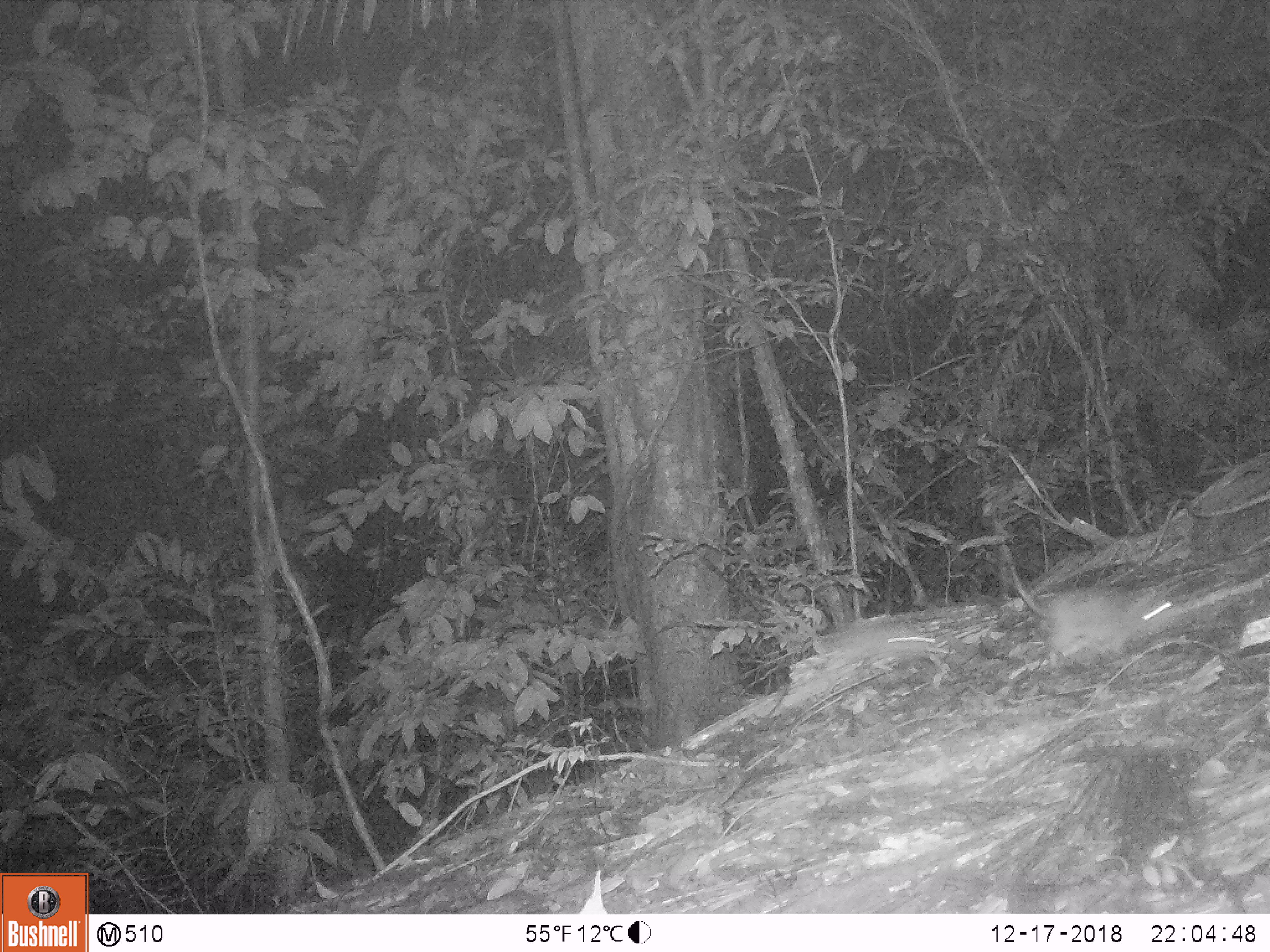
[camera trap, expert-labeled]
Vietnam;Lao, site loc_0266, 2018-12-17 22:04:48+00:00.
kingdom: Animalia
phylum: Chordata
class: Mammalia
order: Rodentia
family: Muridae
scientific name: Muridae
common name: old-world mice and rats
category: unidentified murid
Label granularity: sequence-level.